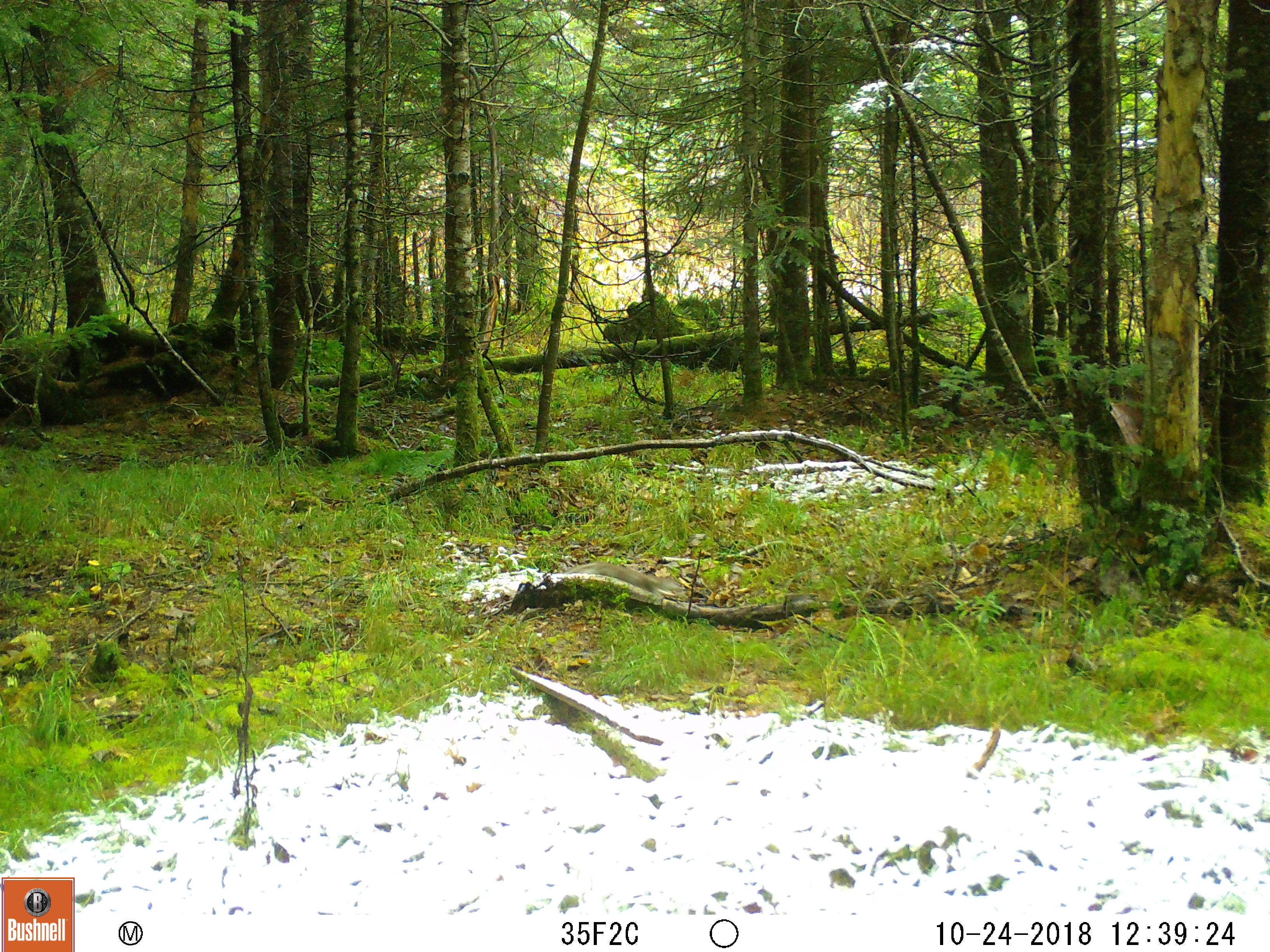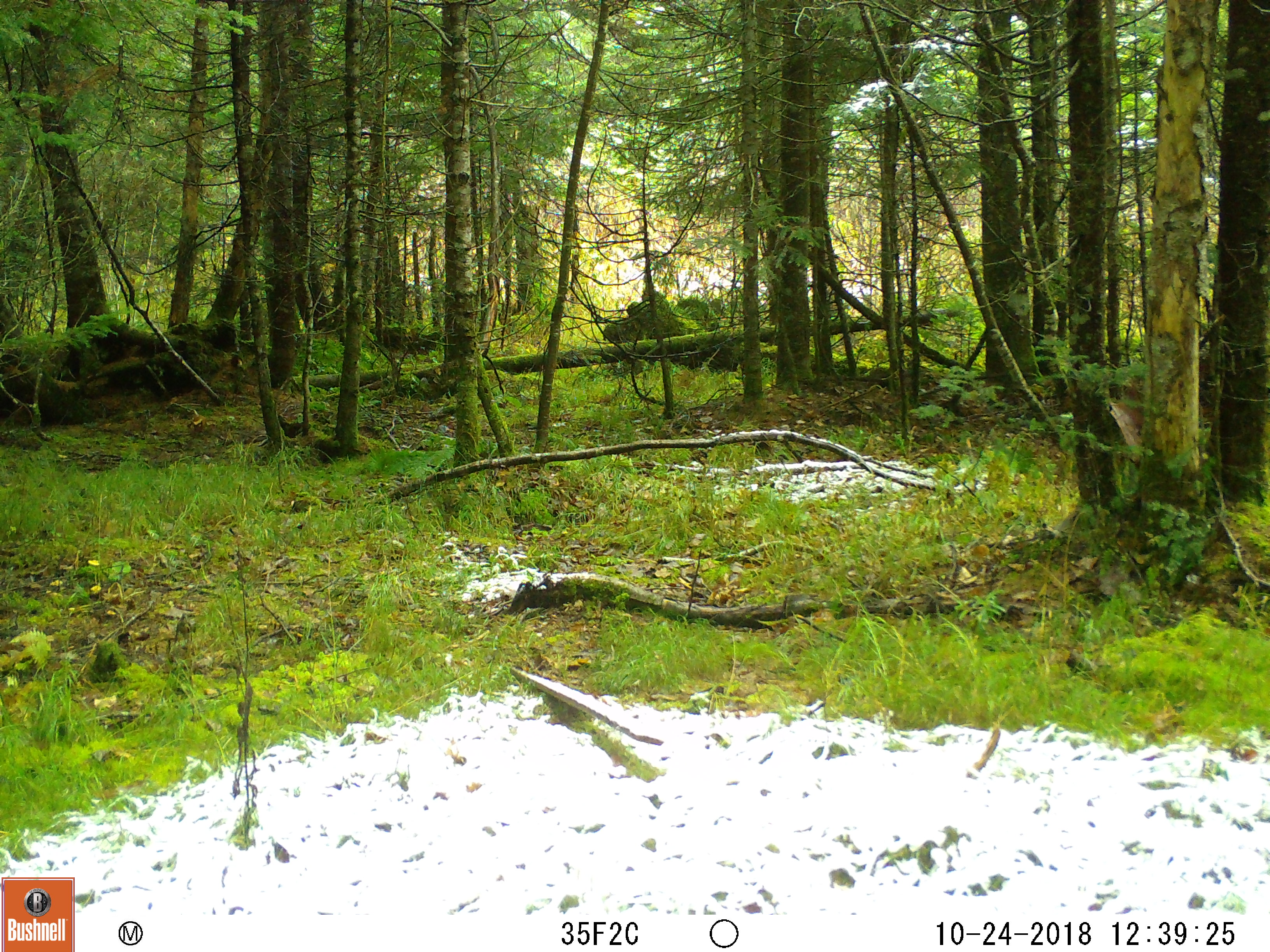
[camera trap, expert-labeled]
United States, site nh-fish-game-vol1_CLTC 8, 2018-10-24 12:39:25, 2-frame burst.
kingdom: Animalia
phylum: Chordata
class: Mammalia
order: Carnivora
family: Mustelidae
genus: Mustela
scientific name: Mustela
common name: weasel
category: weasel sp.